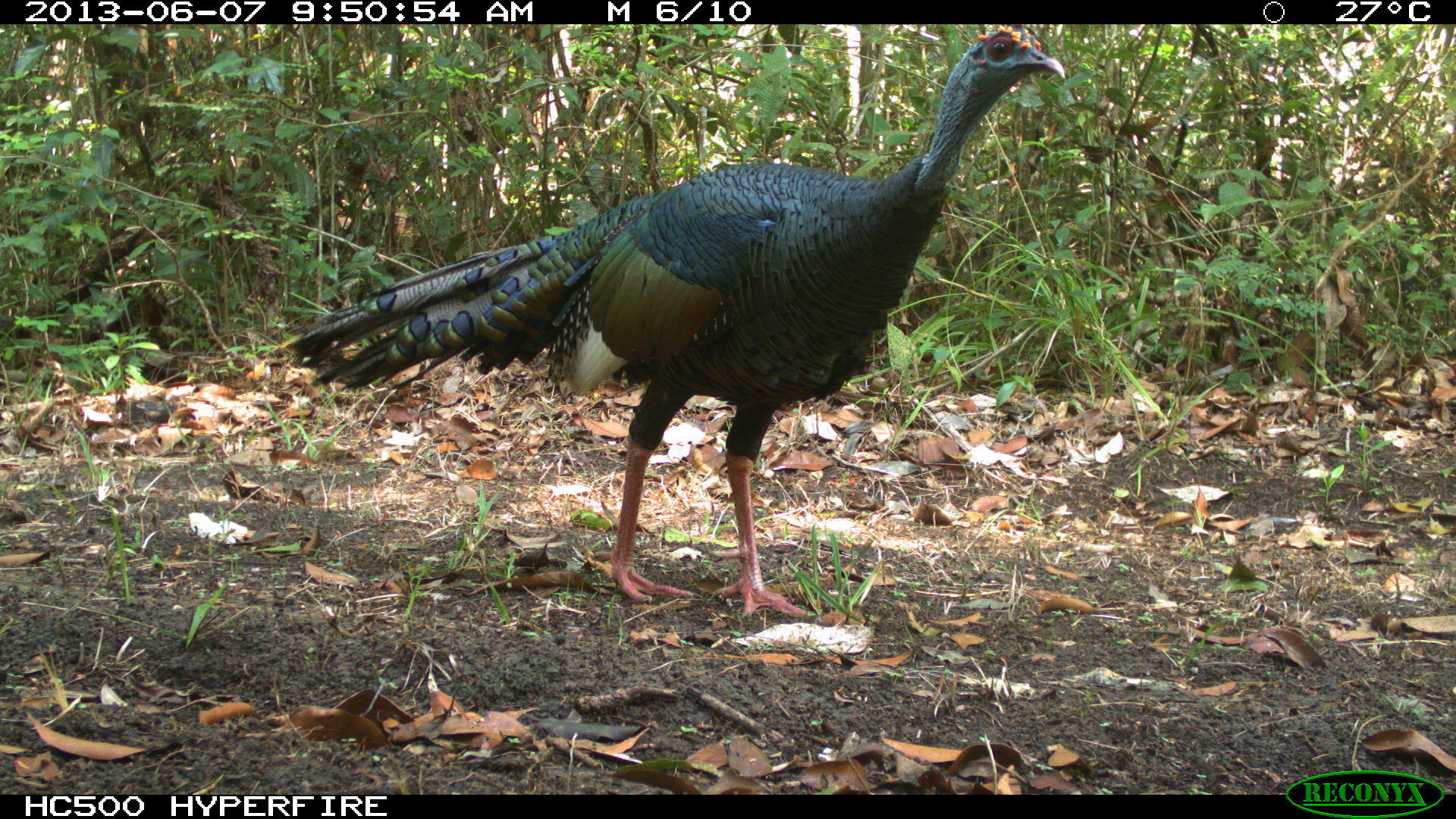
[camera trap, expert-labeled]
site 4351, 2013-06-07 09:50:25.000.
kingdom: Animalia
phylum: Chordata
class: Aves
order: Galliformes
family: Phasianidae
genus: Meleagris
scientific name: Meleagris ocellata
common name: ocellated turkey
Meleagris ocellata (ocellated turkey), count 1, sex male.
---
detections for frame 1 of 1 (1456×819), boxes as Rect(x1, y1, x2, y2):
meleagris ocellata: Rect(279, 24, 1064, 618)